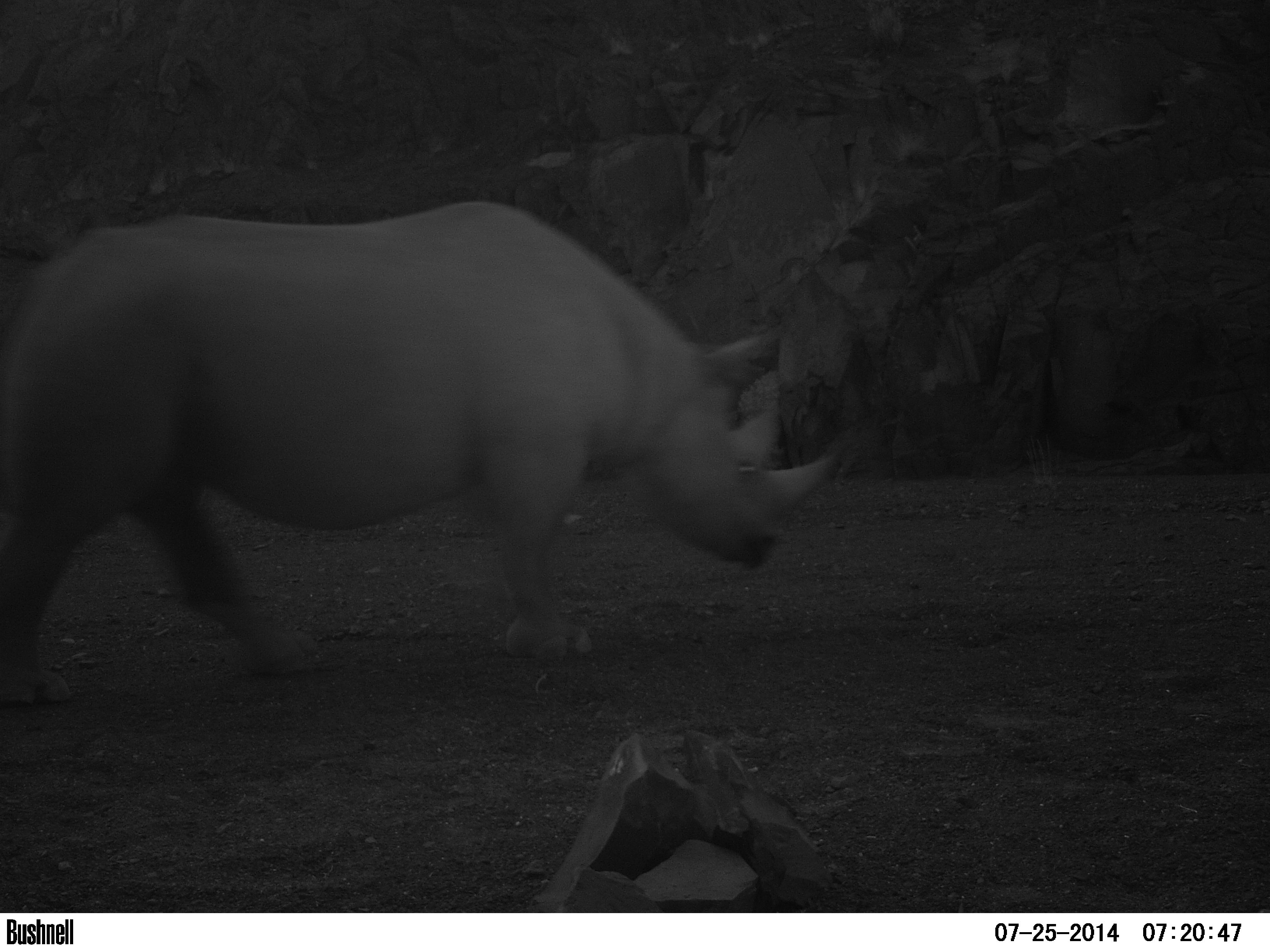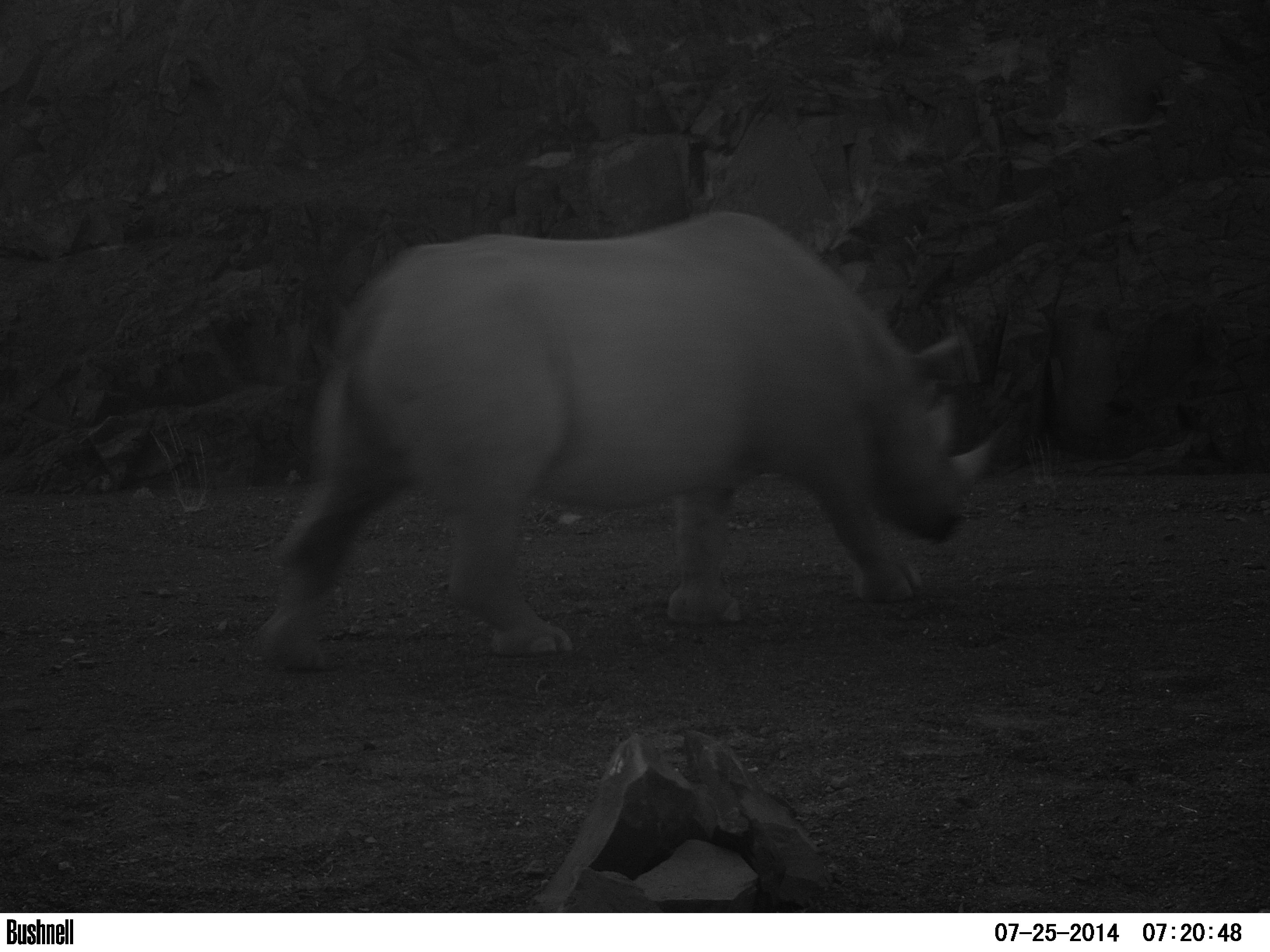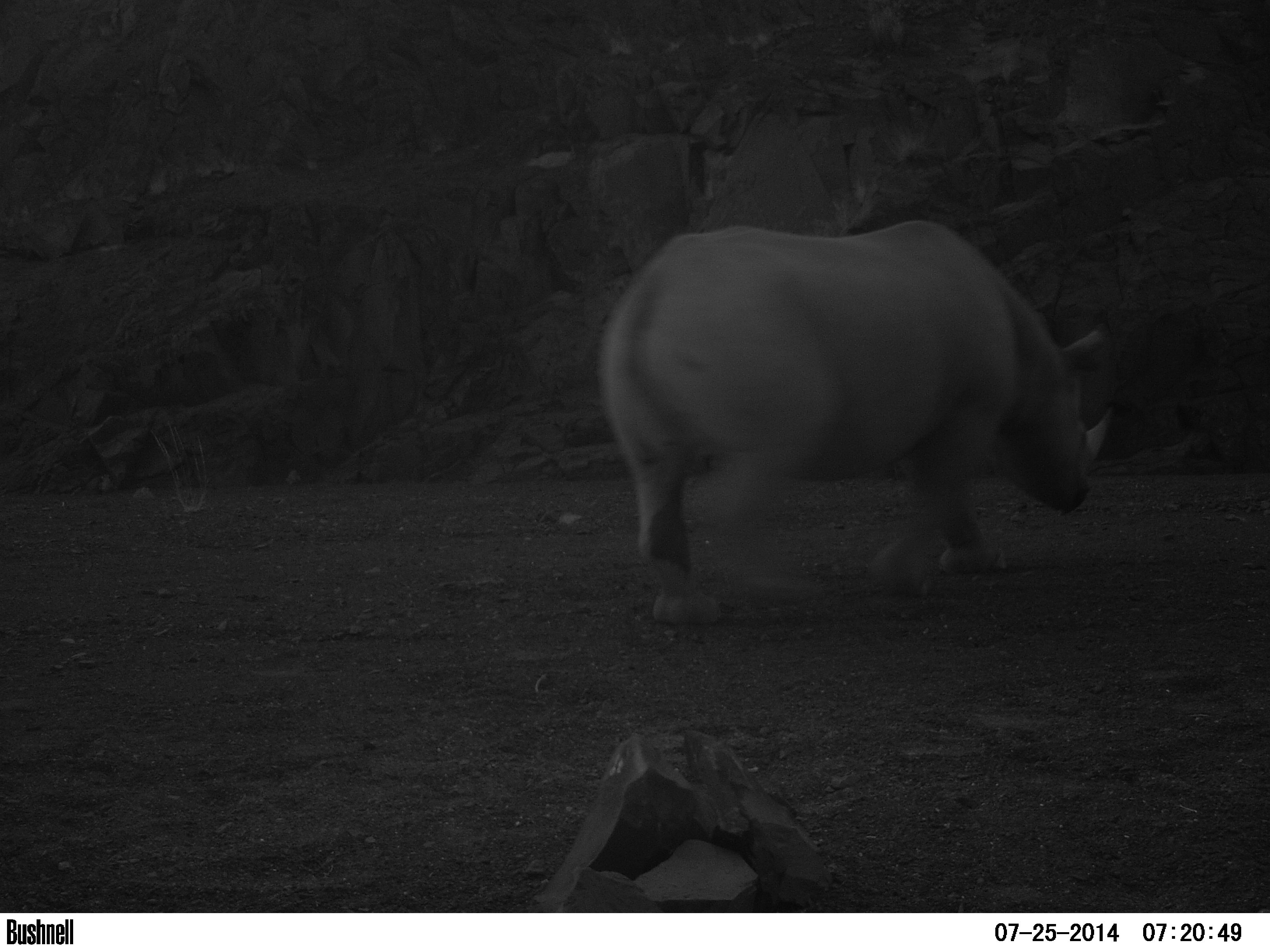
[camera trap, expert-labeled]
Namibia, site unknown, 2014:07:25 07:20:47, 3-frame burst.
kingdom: Animalia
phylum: Chordata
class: Mammalia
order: Perissodactyla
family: Rhinocerotidae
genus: Diceros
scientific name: Diceros bicornis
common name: black rhinoceros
Diceros bicornis (black rhinoceros).